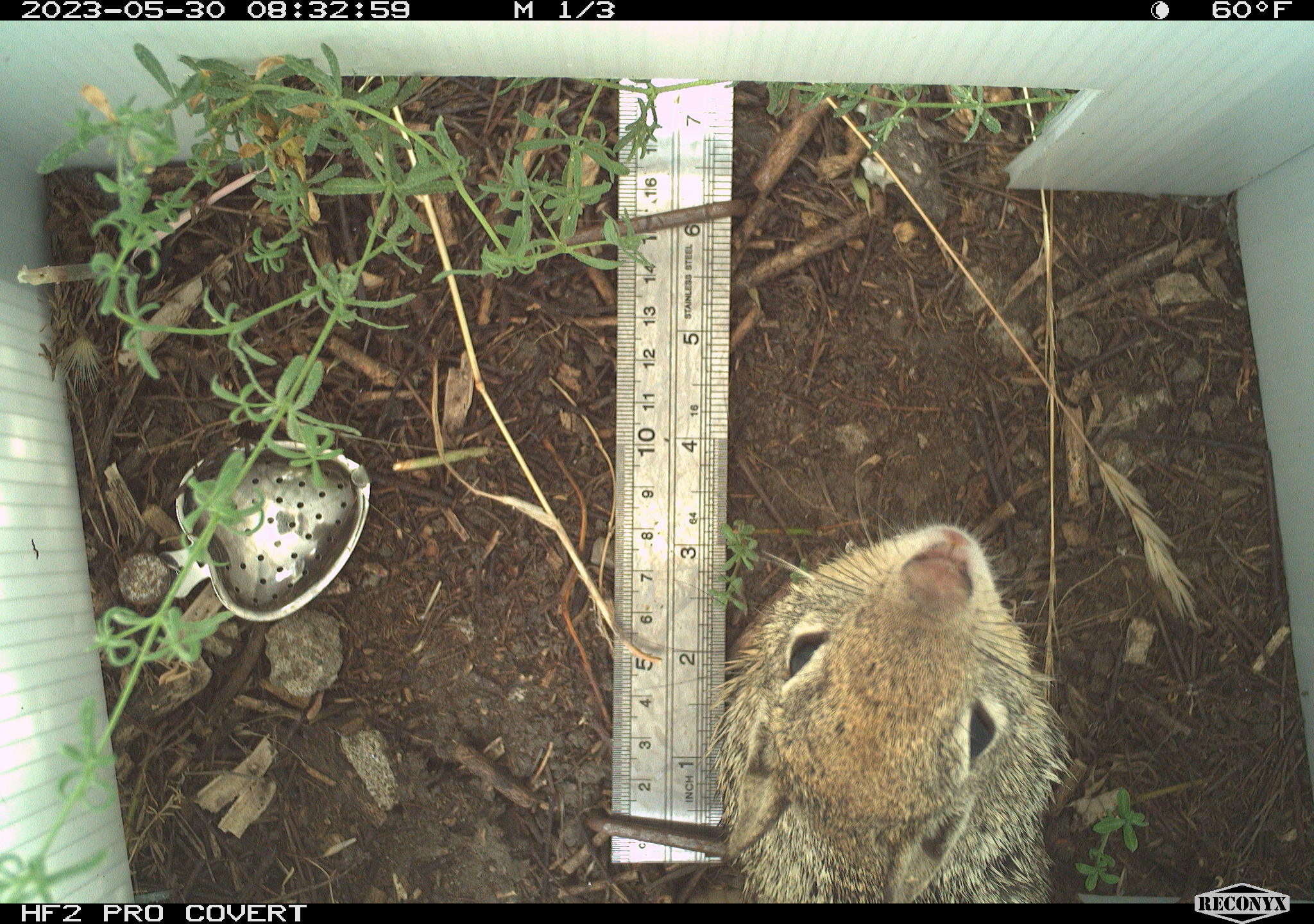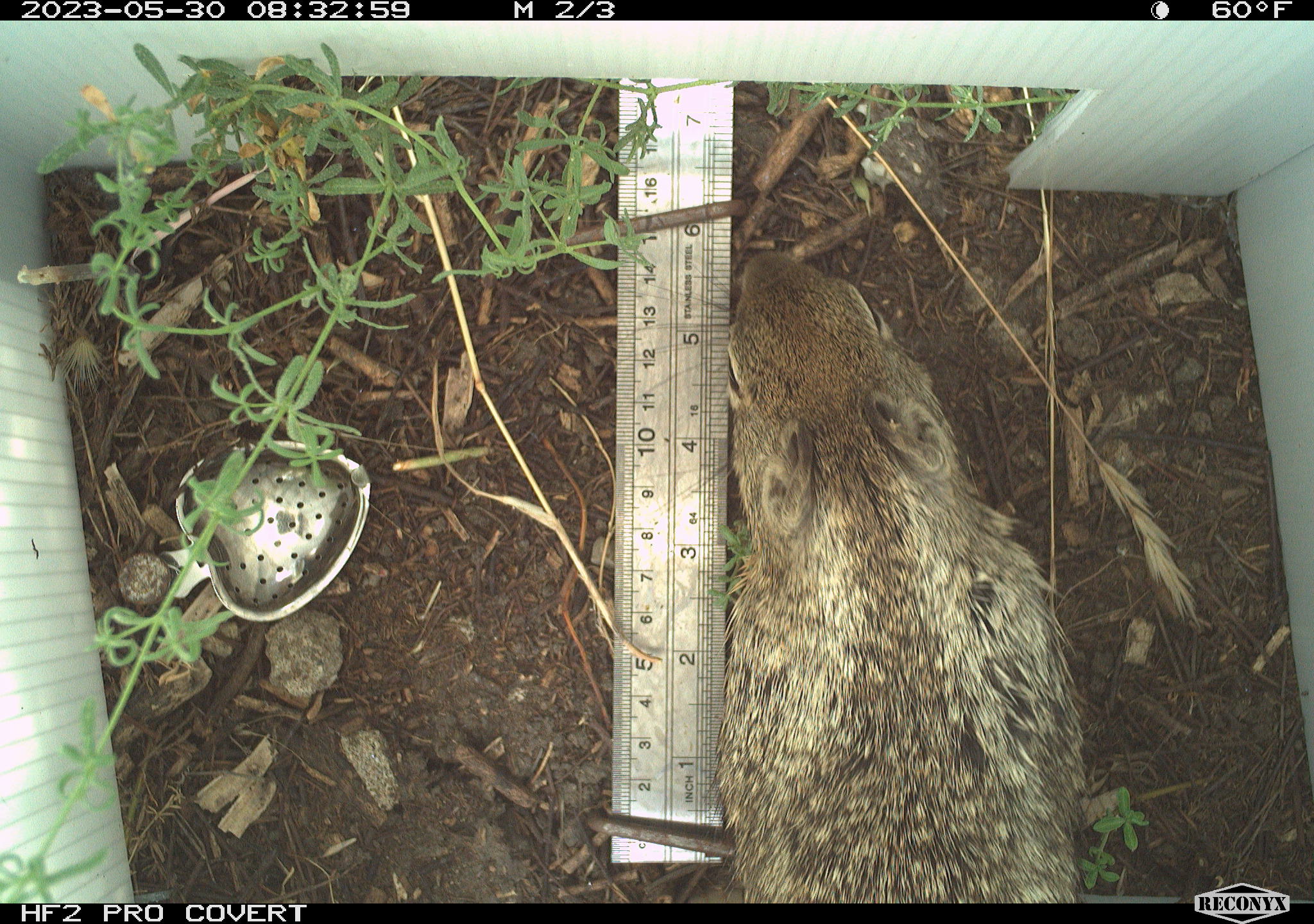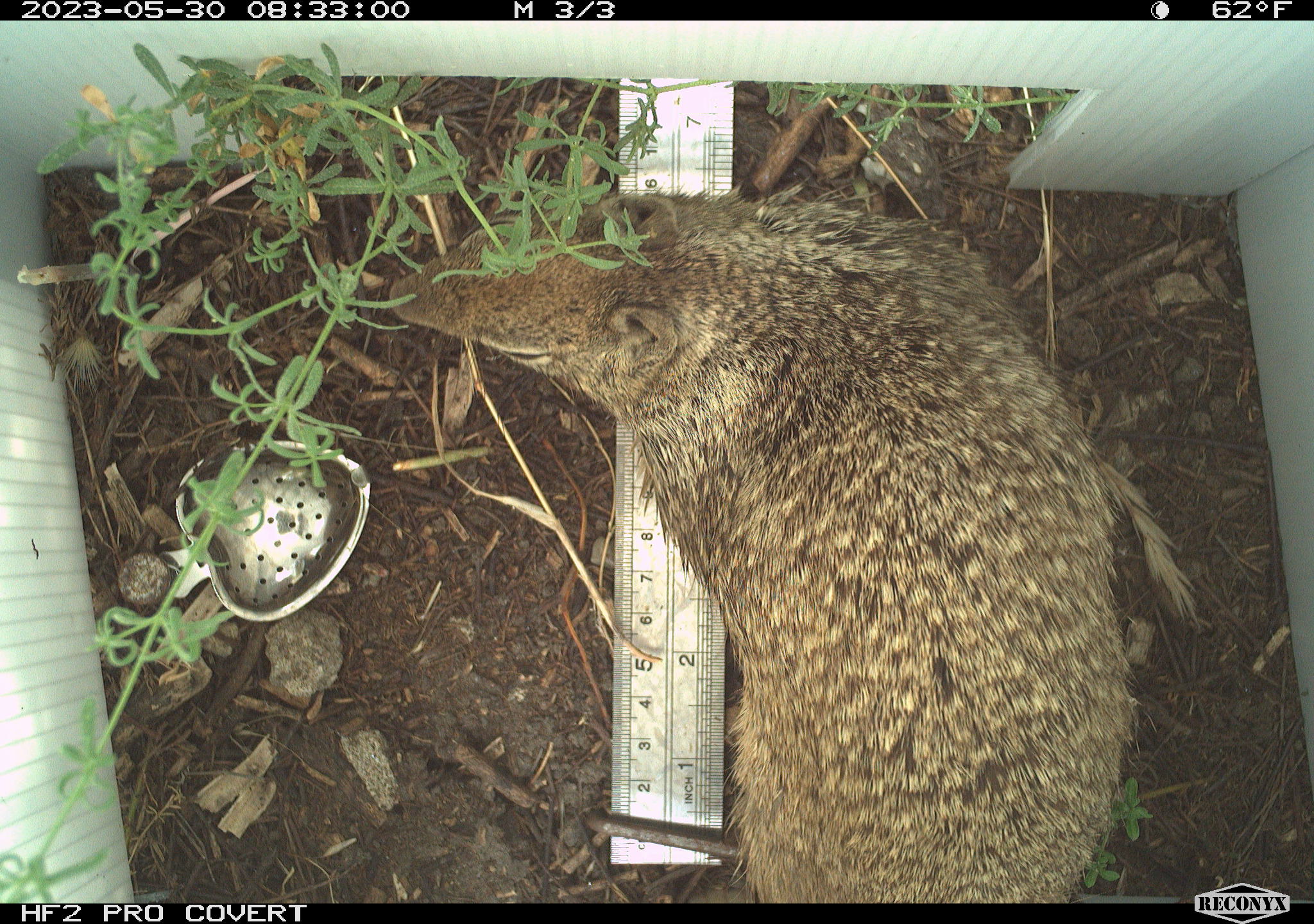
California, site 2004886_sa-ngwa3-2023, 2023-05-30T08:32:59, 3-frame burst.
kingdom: Animalia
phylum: Chordata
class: Mammalia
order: Rodentia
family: Sciuridae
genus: Otospermophilus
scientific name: Otospermophilus beecheyi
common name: california ground squirrel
California ground squirrel (Otospermophilus beecheyi).